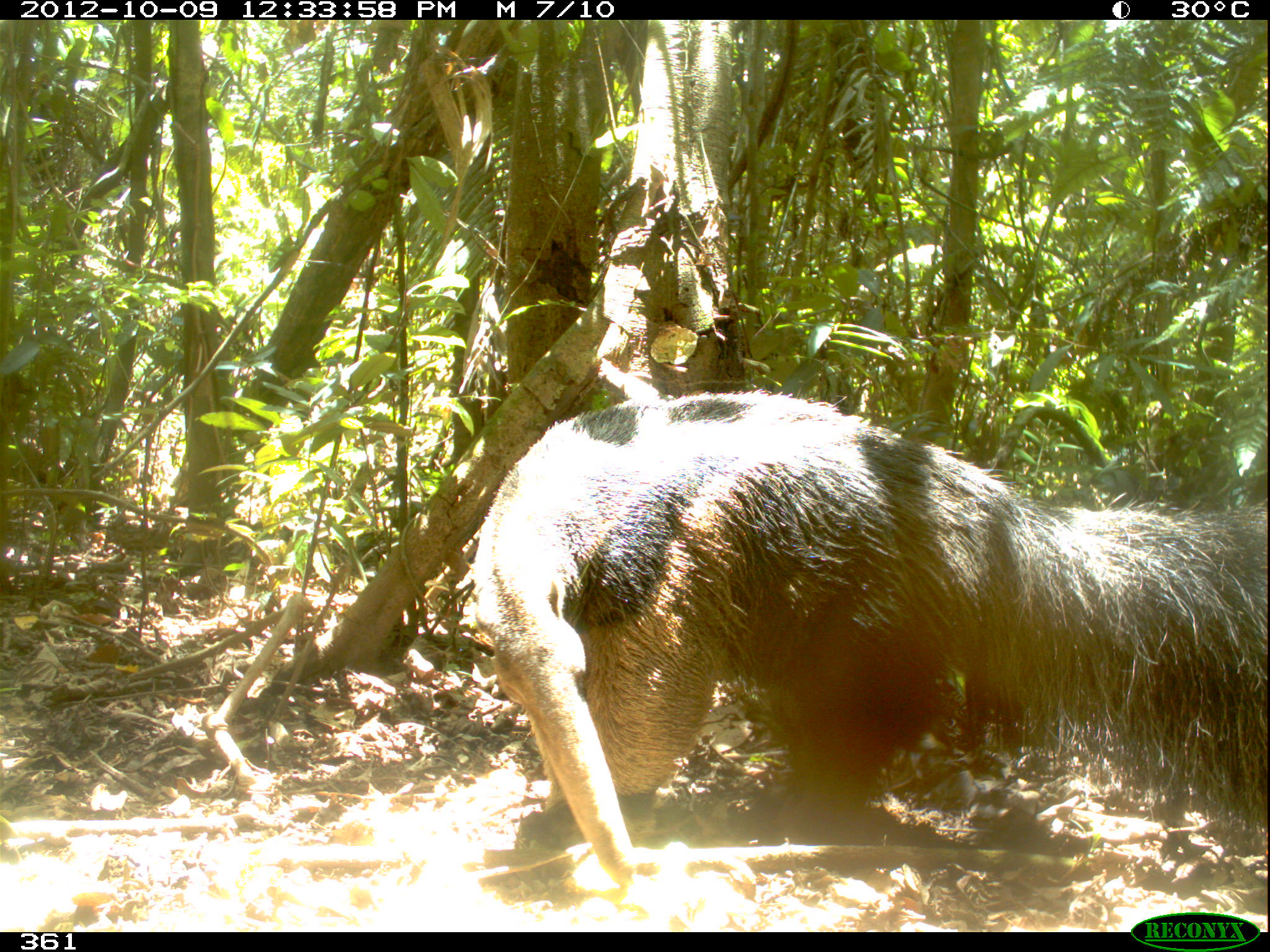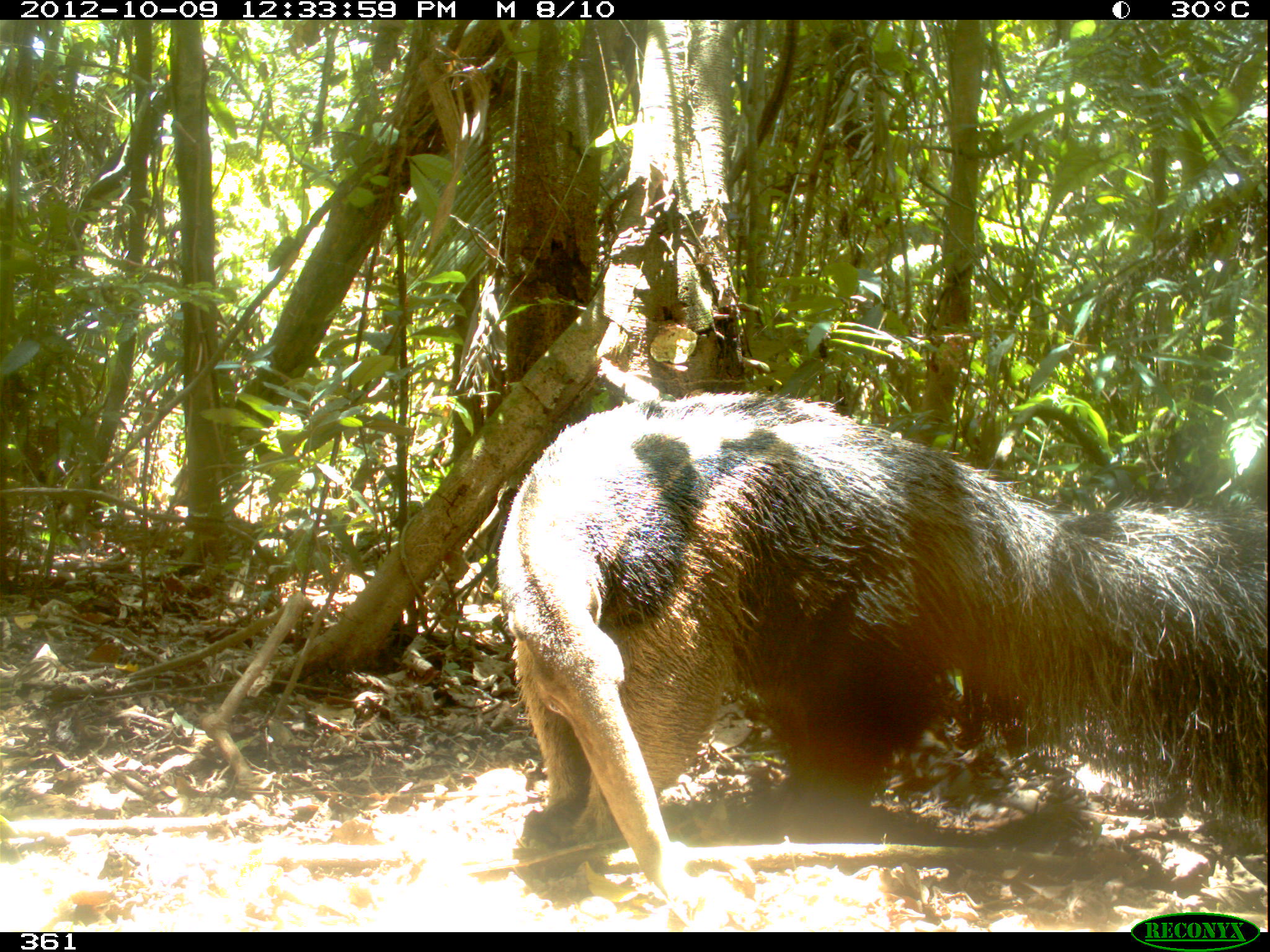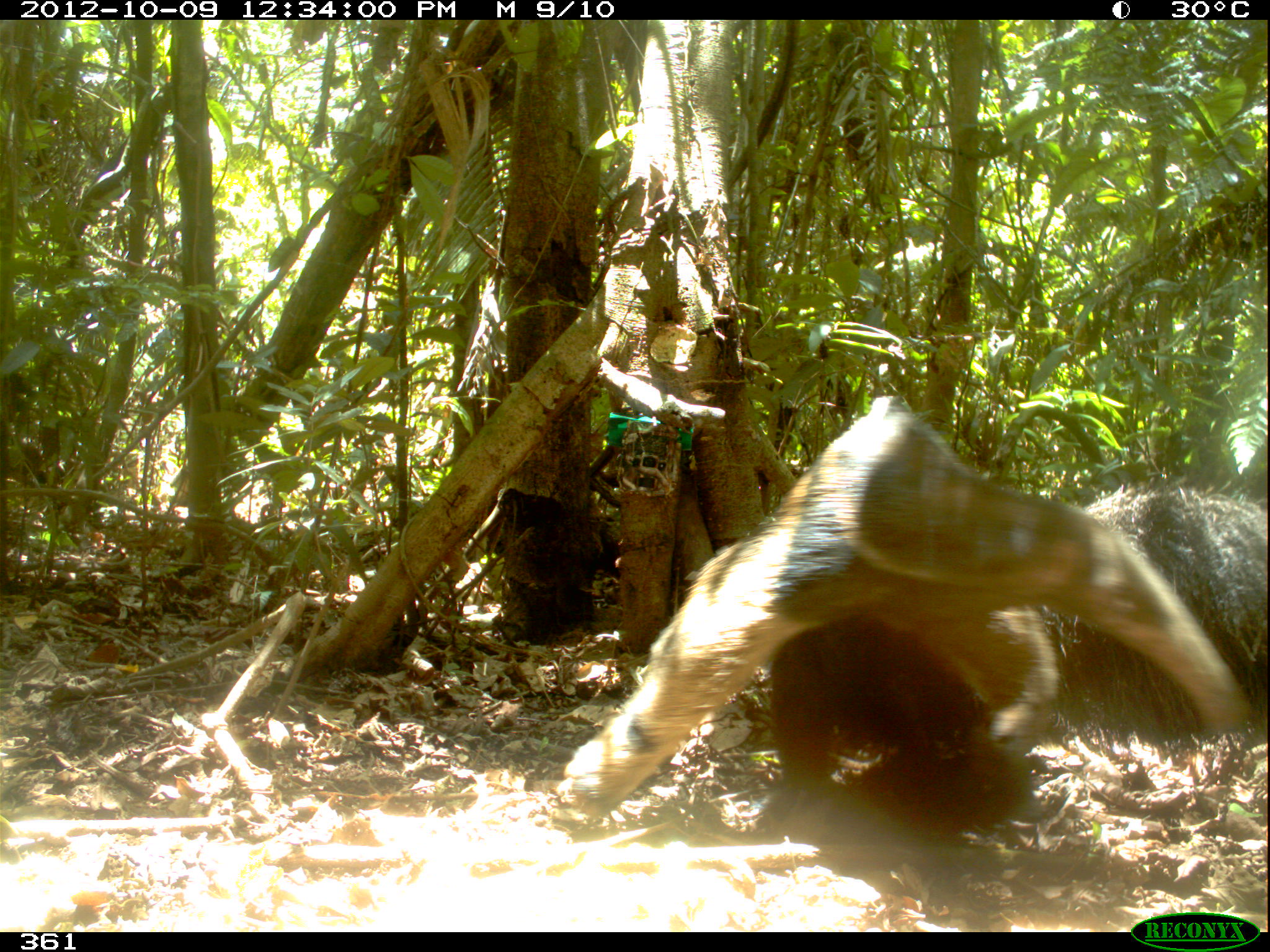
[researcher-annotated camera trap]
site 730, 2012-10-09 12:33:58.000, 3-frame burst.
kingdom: Animalia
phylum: Chordata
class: Mammalia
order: Pilosa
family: Myrmecophagidae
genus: Myrmecophaga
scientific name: Myrmecophaga tridactyla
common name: giant anteater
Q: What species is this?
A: Myrmecophaga tridactyla (giant anteater).